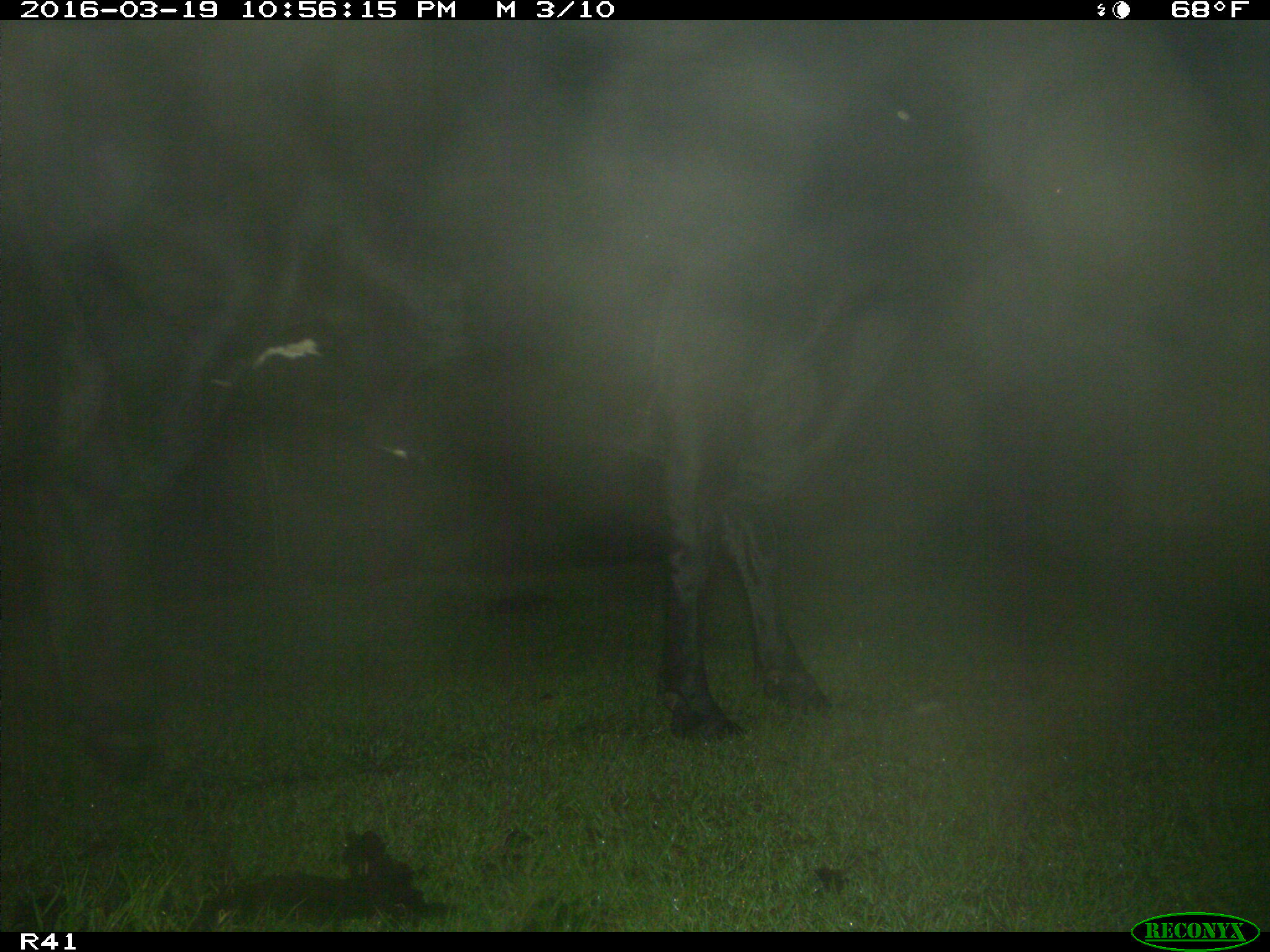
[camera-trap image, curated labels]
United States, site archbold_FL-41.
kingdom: Animalia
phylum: Chordata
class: Mammalia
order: Artiodactyla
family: Bovidae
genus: Bos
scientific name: Bos taurus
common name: domestic cow